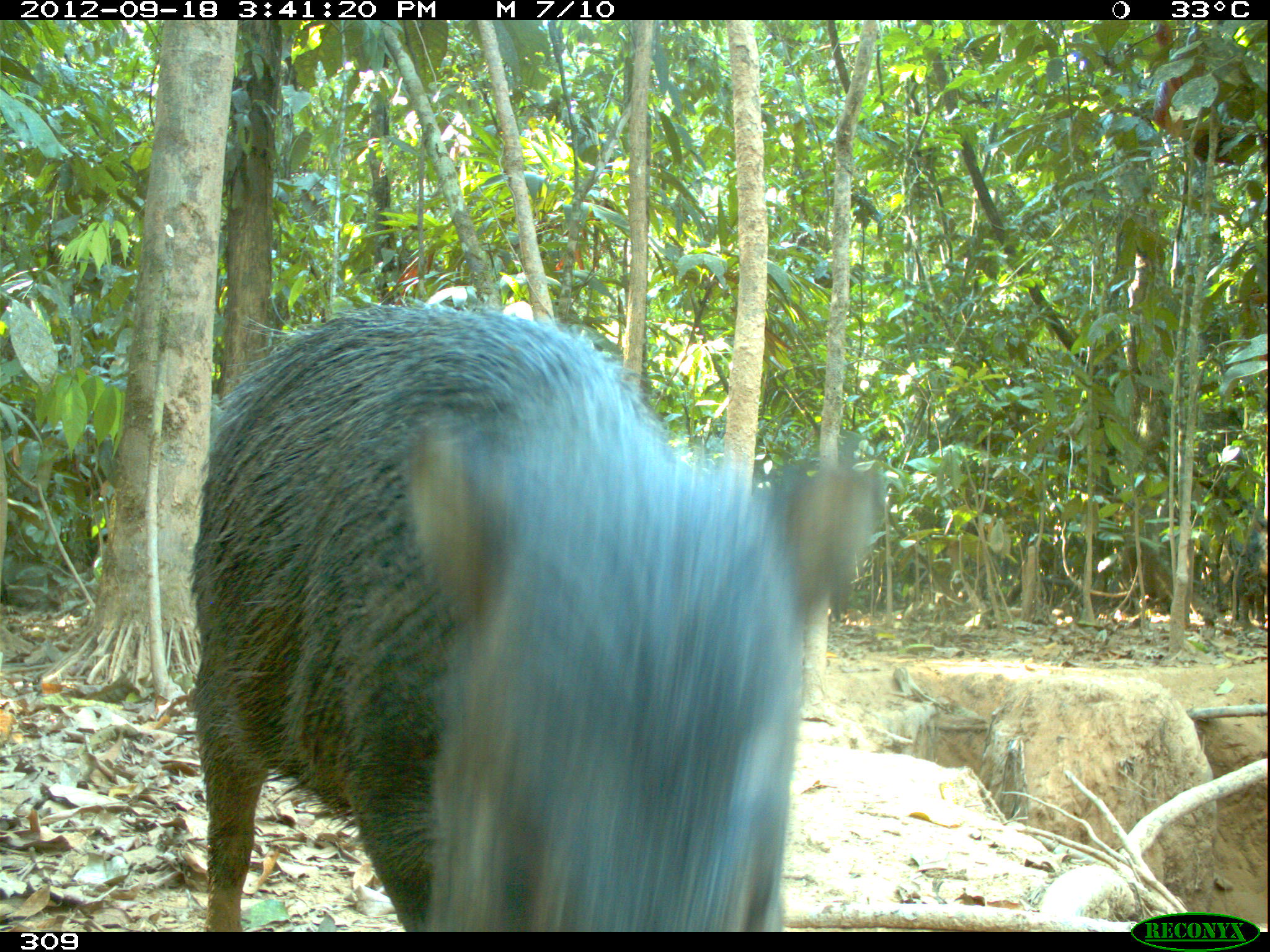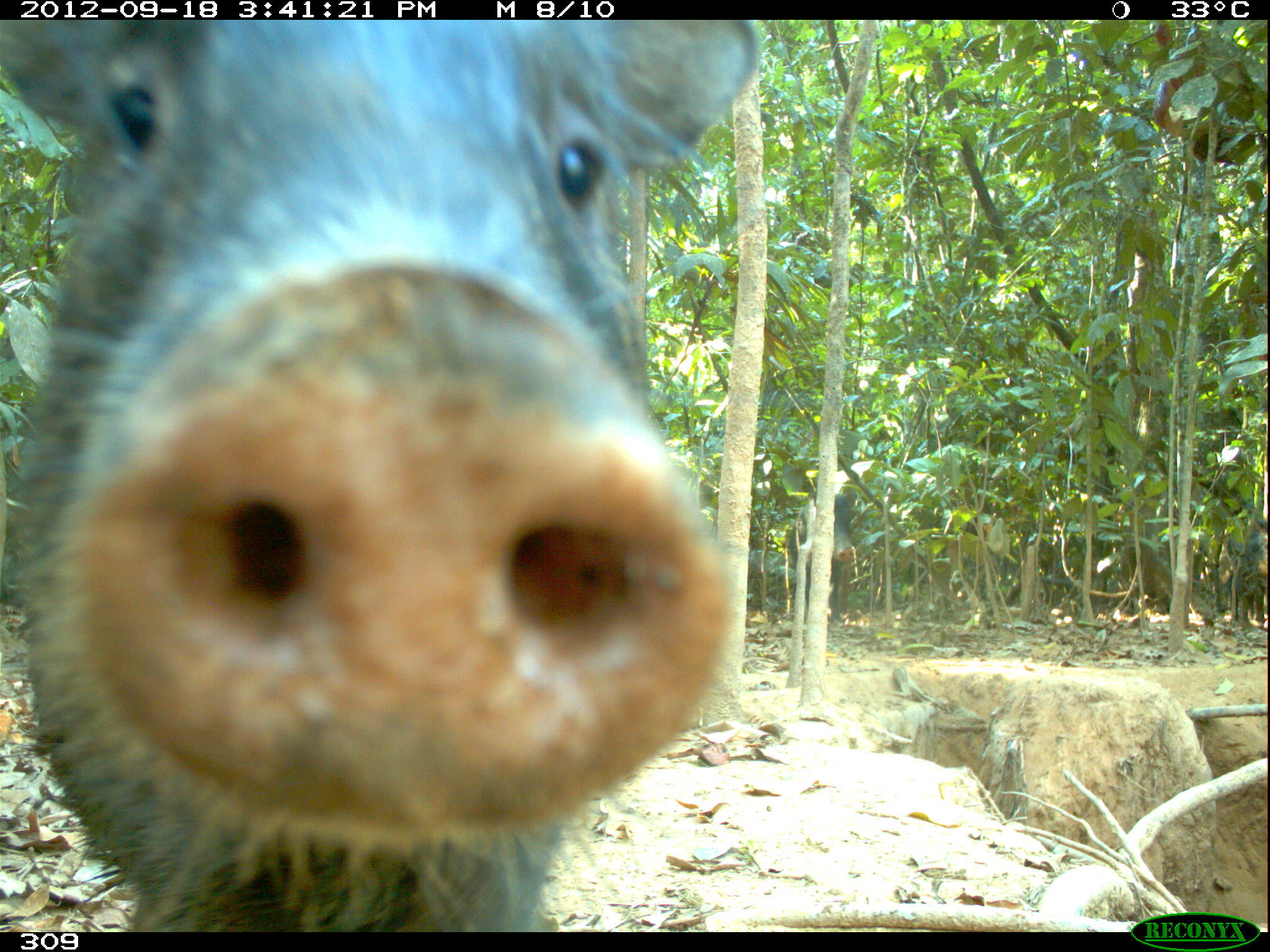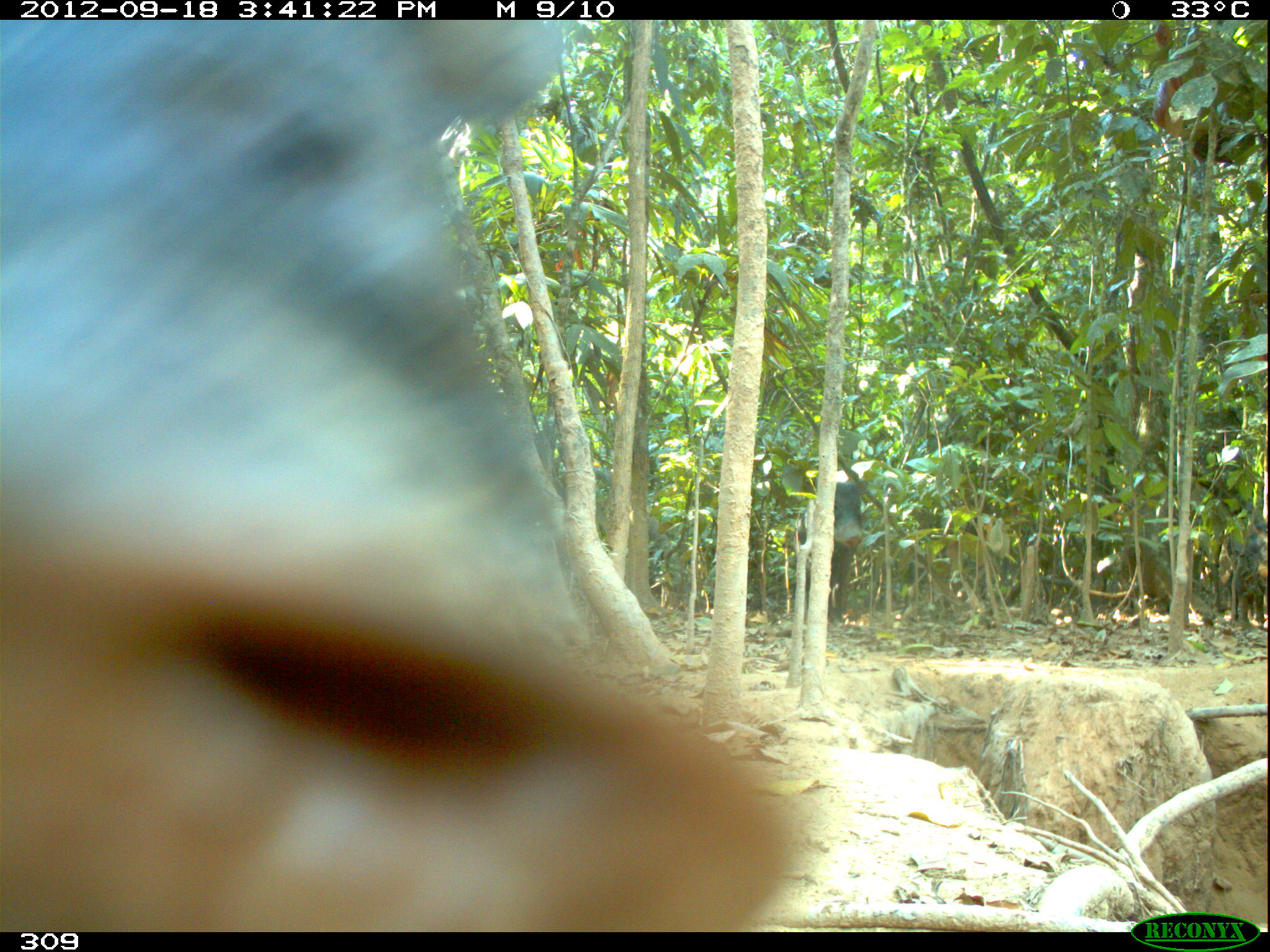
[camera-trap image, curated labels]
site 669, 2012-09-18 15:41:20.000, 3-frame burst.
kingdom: Animalia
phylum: Chordata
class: Mammalia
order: Artiodactyla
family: Tayassuidae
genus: Tayassu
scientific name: Tayassu pecari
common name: white-lipped peccary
Tayassu pecari (white-lipped peccary).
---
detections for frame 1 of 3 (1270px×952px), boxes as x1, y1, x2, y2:
tayassu pecari: 188, 296, 887, 932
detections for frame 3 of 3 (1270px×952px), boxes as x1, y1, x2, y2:
tayassu pecari: 0, 20, 811, 932; 795, 480, 868, 607